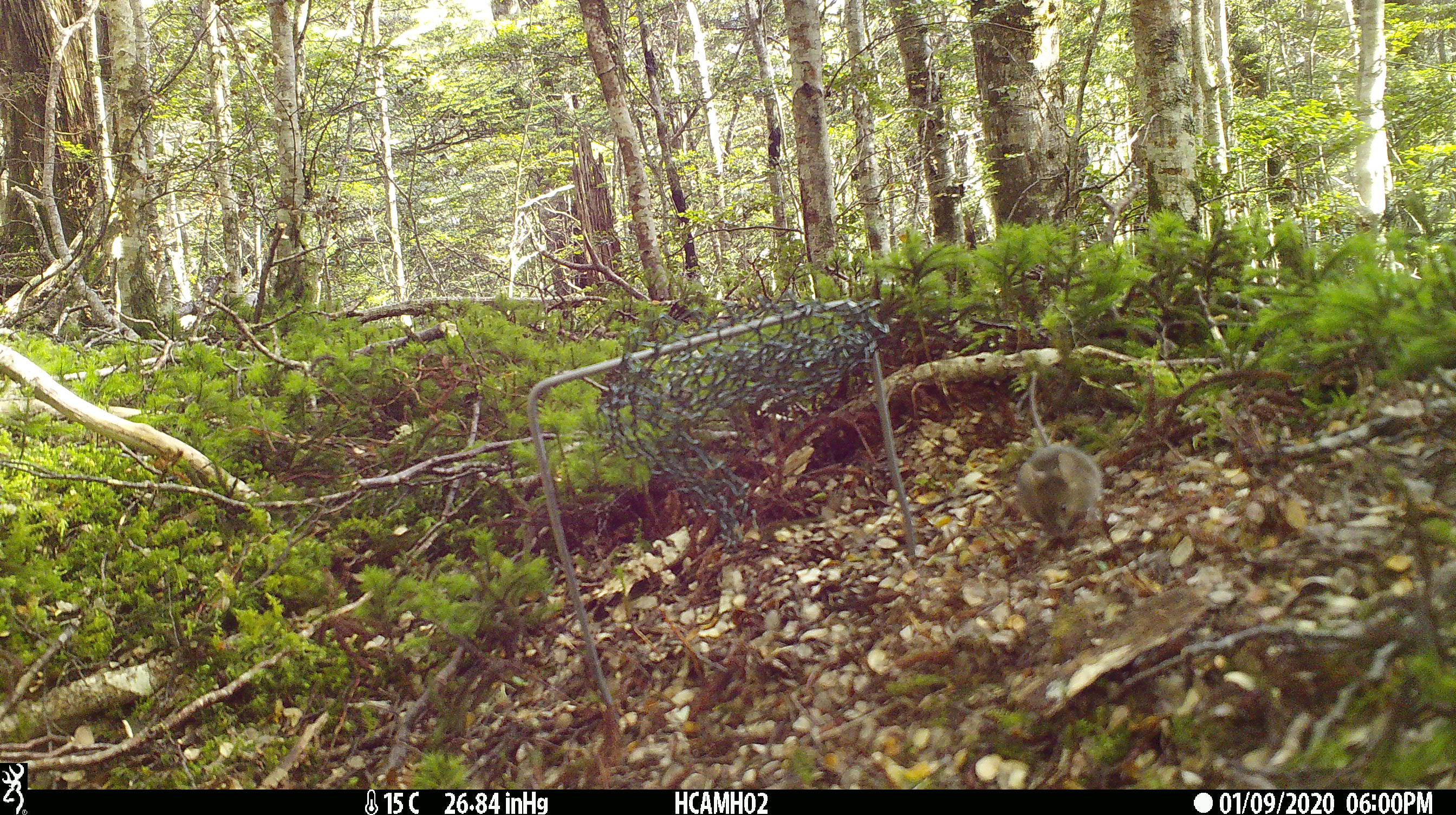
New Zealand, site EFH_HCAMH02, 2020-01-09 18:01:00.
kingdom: Animalia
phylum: Chordata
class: Mammalia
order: Rodentia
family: Muridae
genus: Mus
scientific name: Mus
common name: mouse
Mouse (Mus).